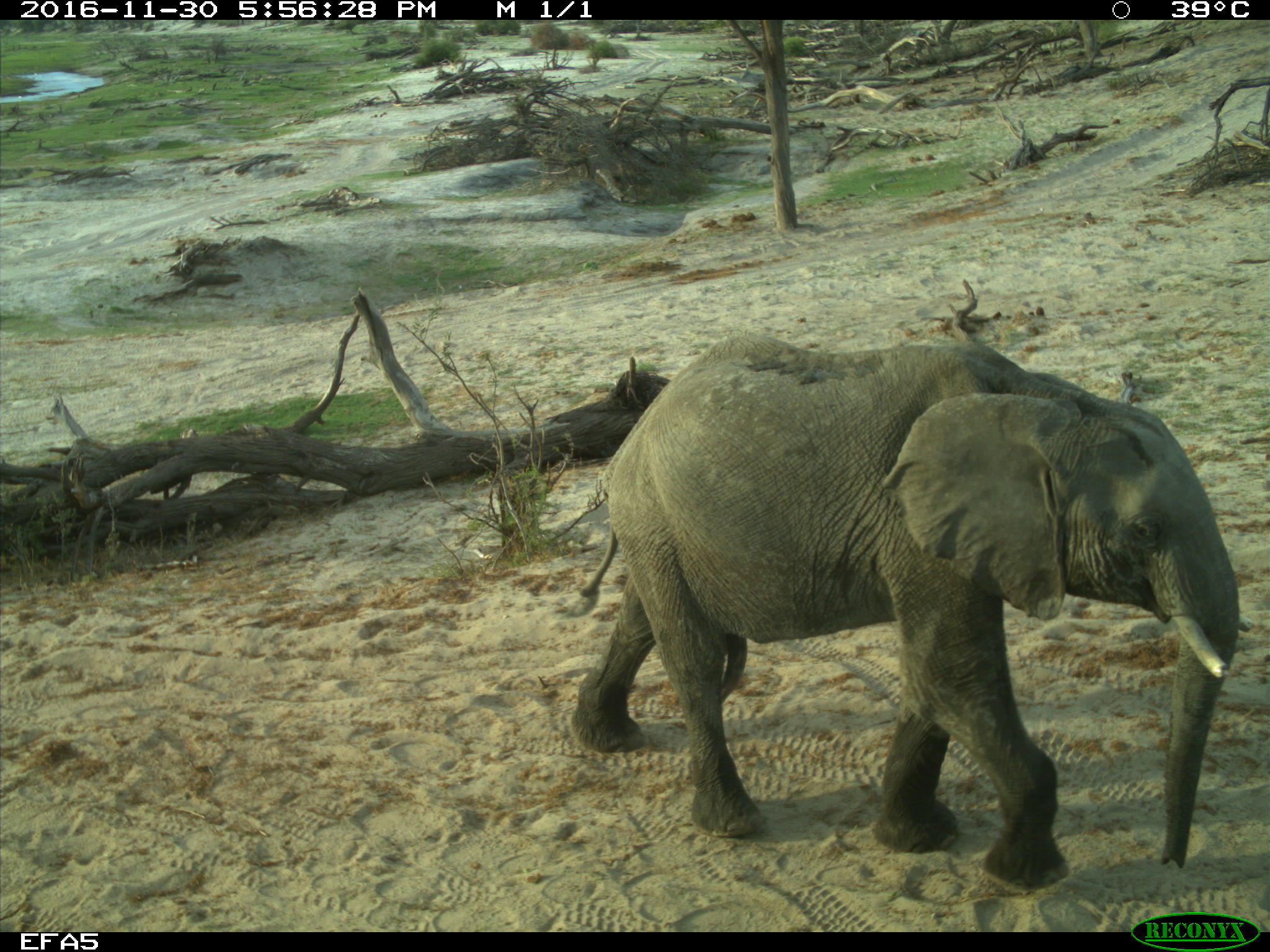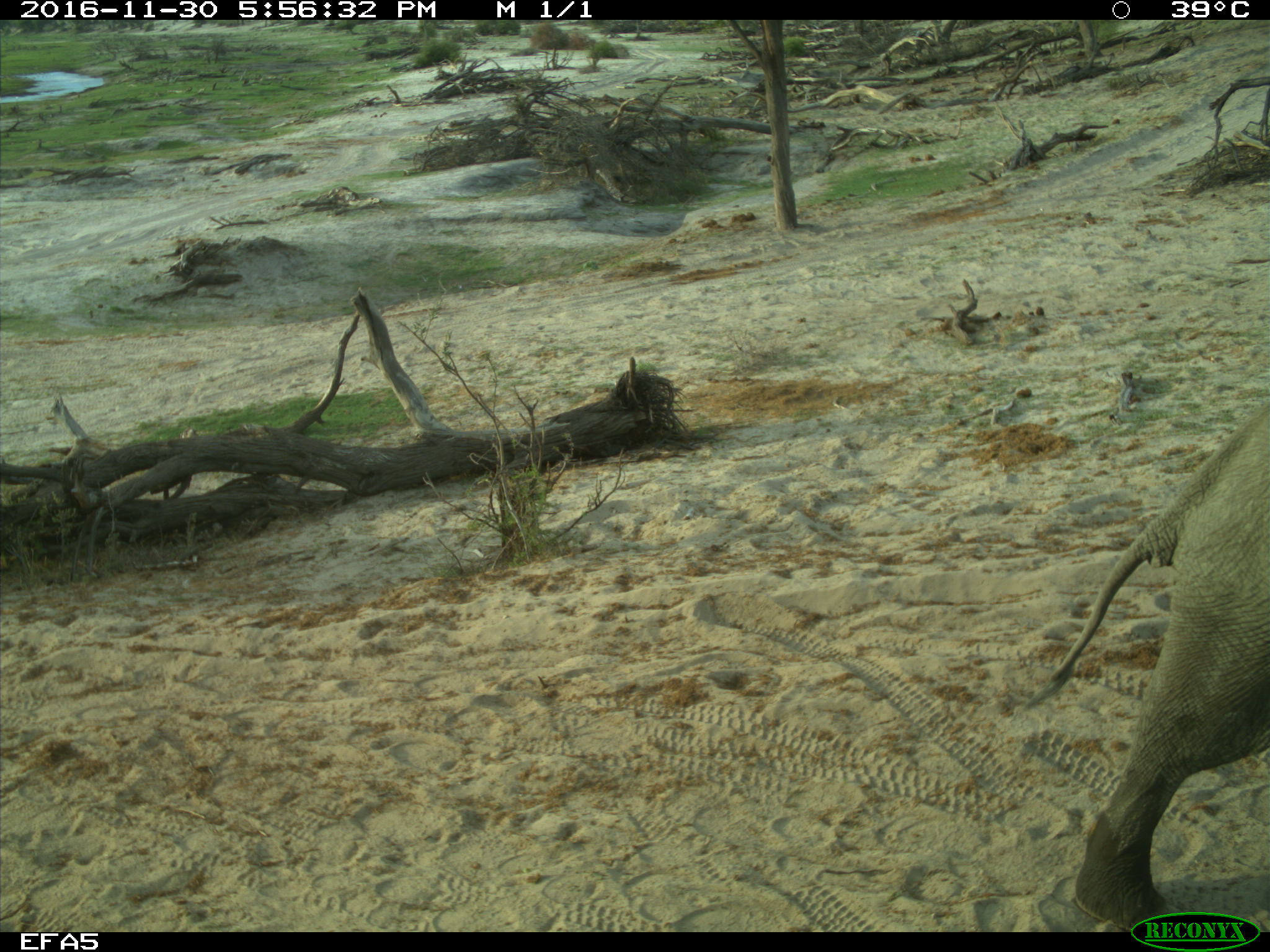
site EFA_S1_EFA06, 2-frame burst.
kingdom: Animalia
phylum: Chordata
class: Mammalia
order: Proboscidea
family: Elephantidae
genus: Loxodonta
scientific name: Loxodonta africana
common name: african bush elephant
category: elephant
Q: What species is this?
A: Elephant (african bush elephant) (Loxodonta africana).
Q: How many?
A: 1.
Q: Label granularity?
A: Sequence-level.